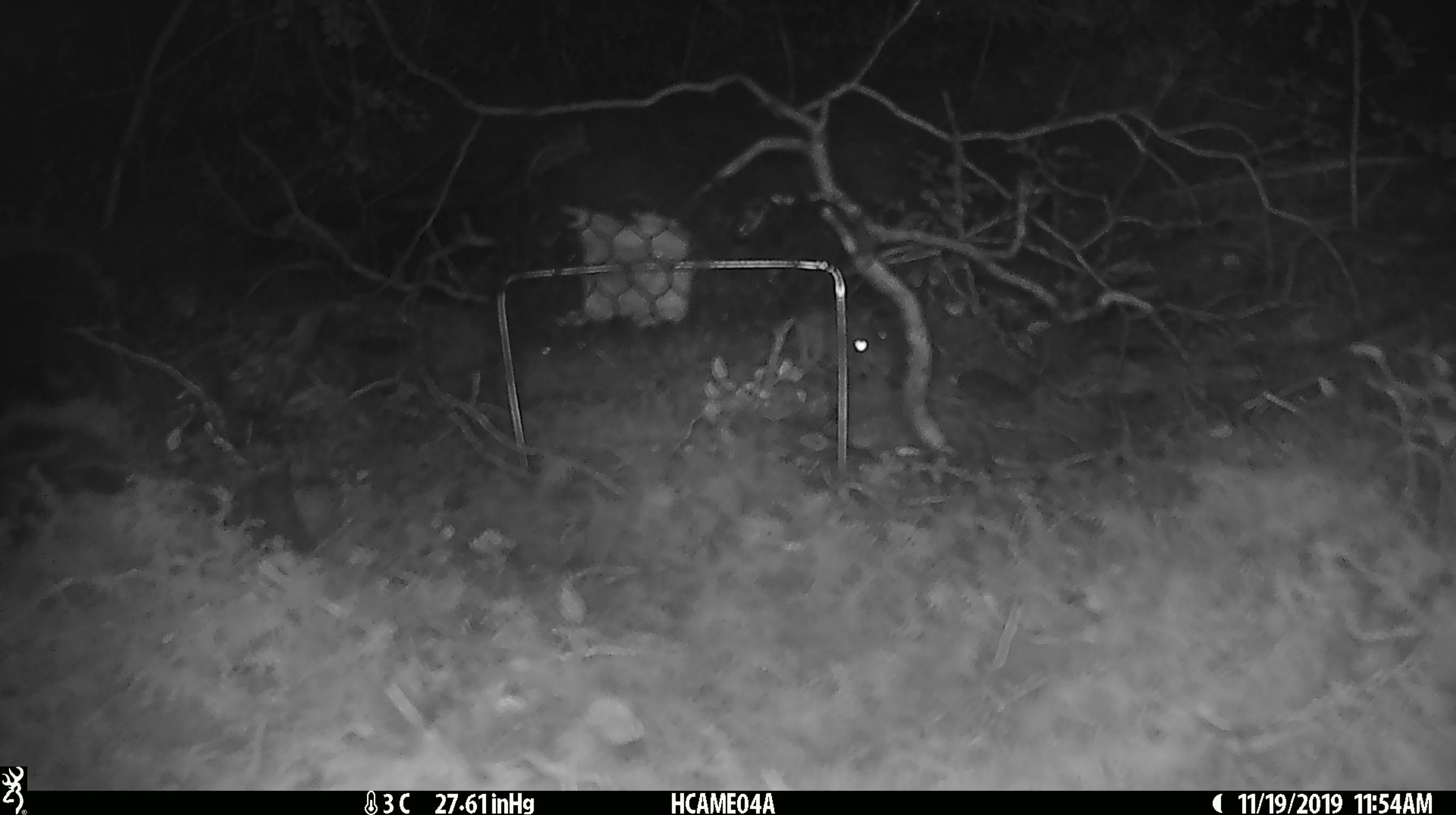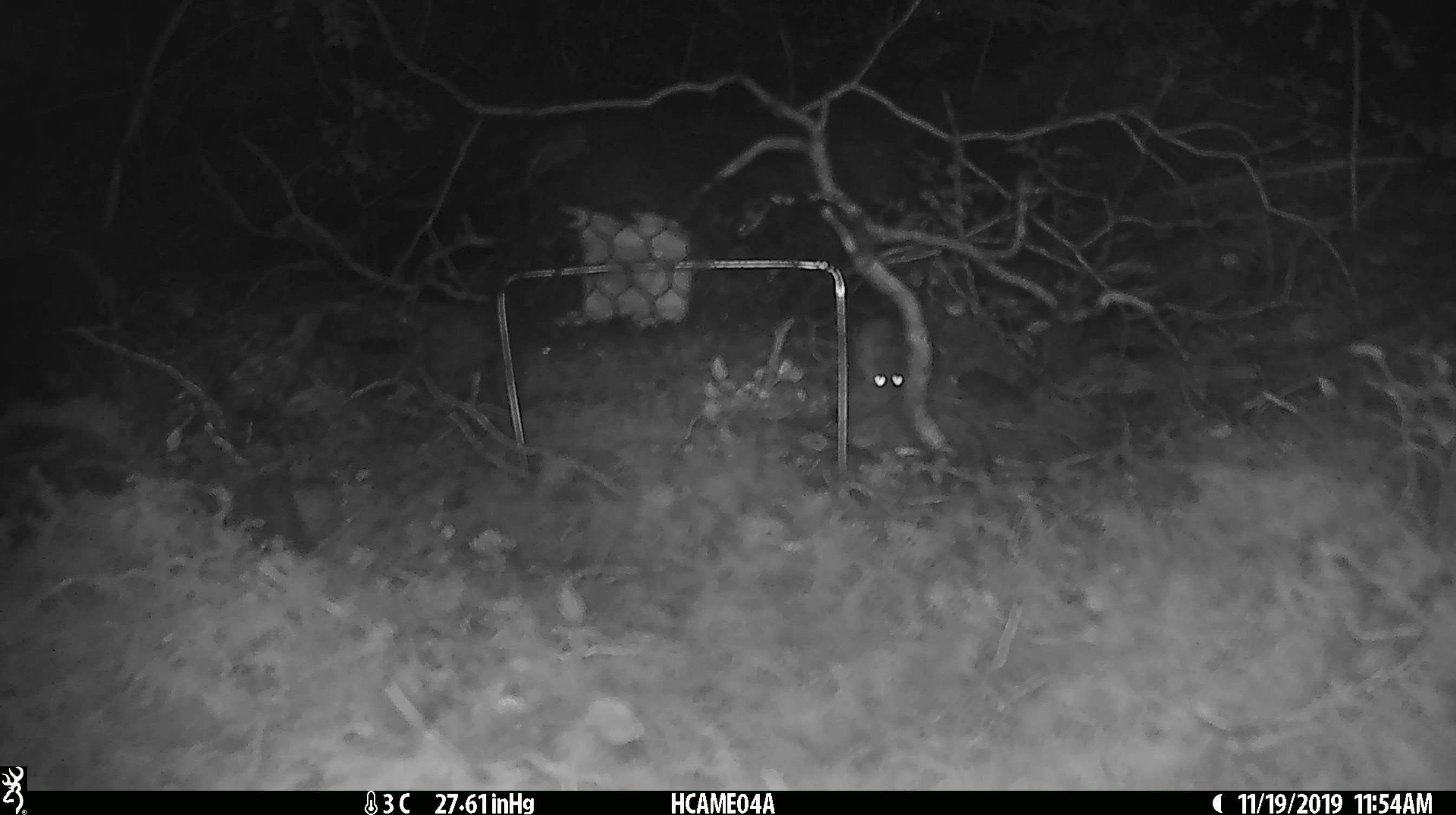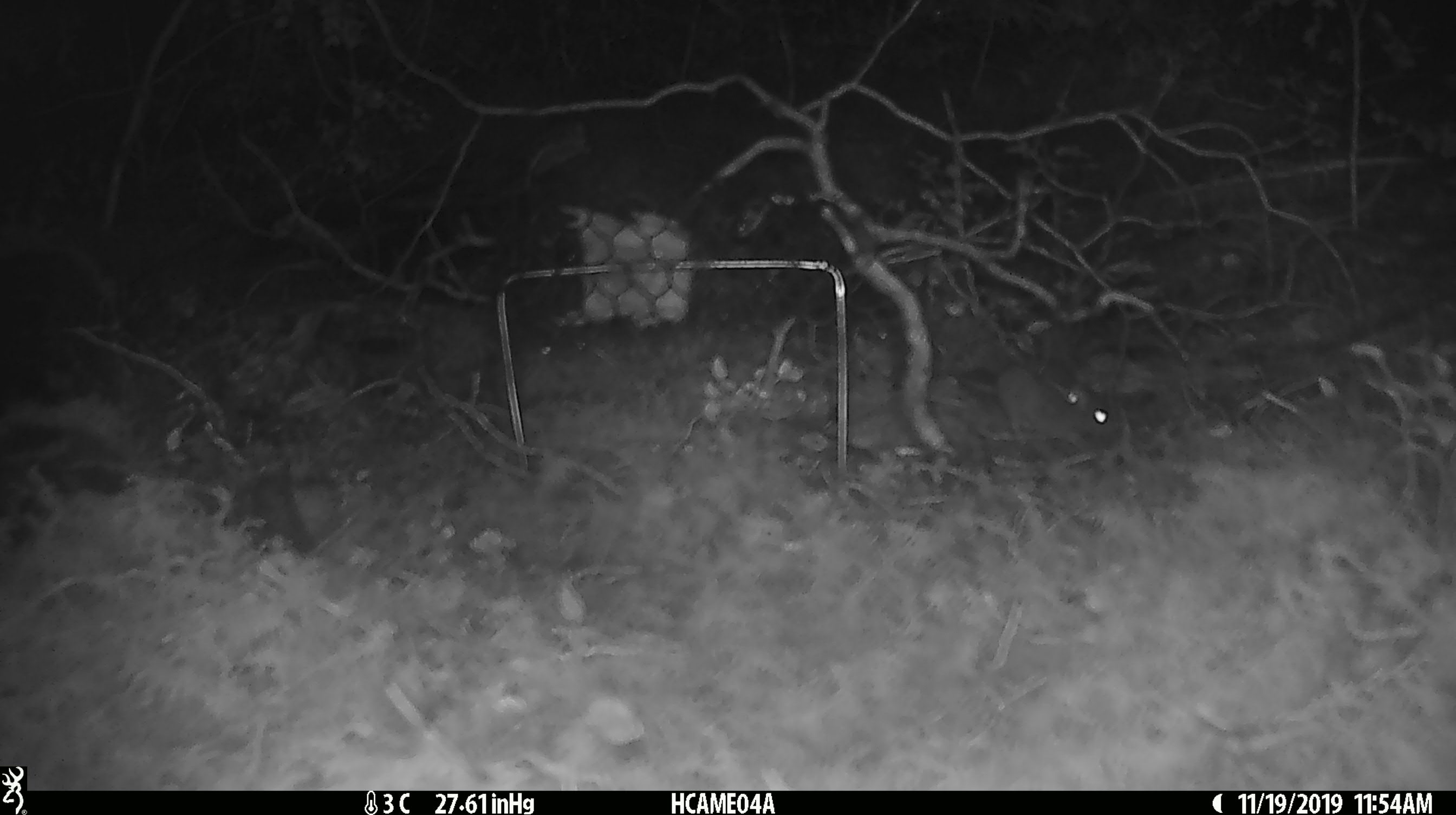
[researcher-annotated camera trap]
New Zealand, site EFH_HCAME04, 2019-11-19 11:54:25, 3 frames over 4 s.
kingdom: Animalia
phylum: Chordata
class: Mammalia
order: Rodentia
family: Muridae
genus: Mus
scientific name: Mus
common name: mouse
Mouse (Mus).